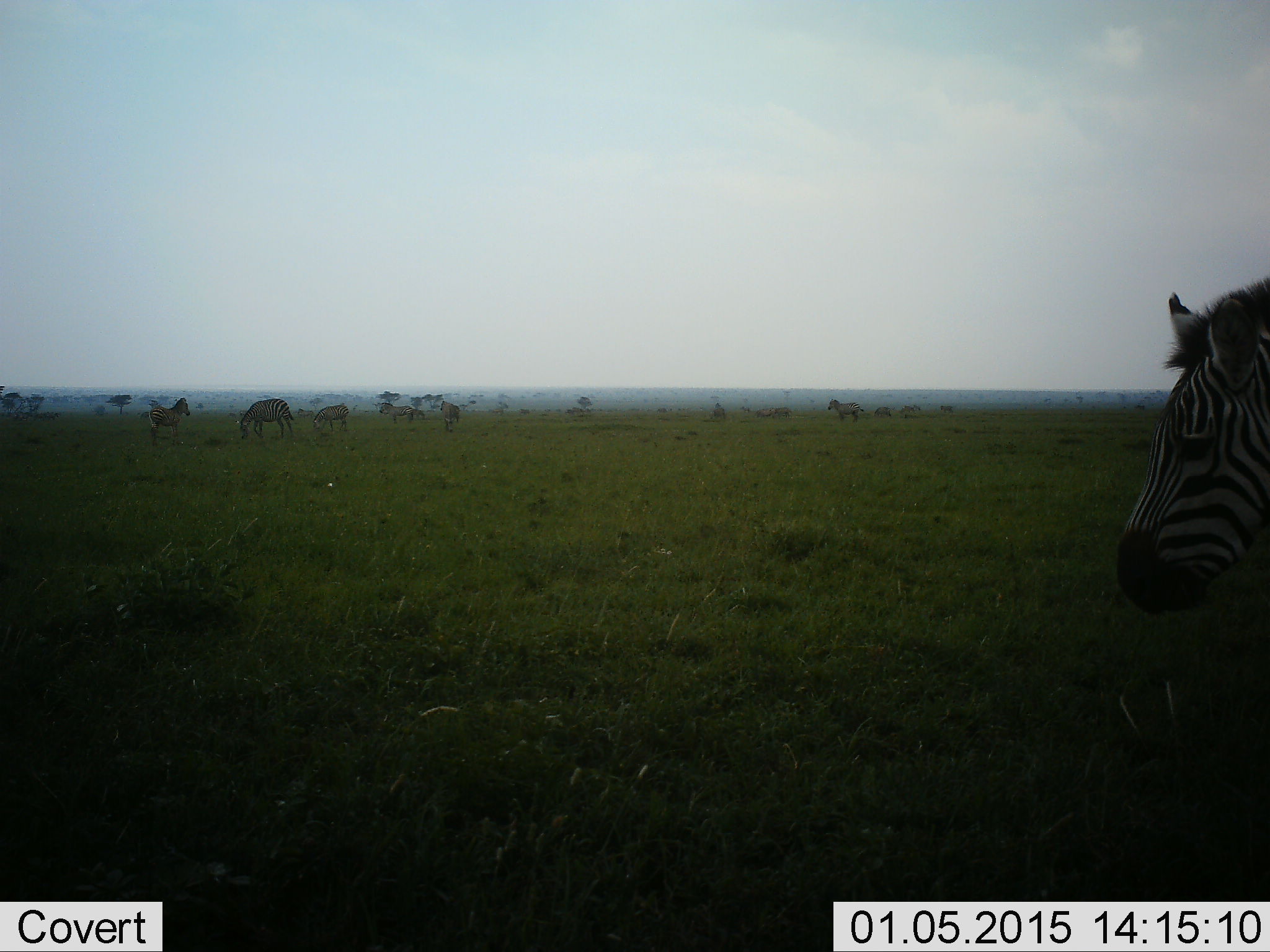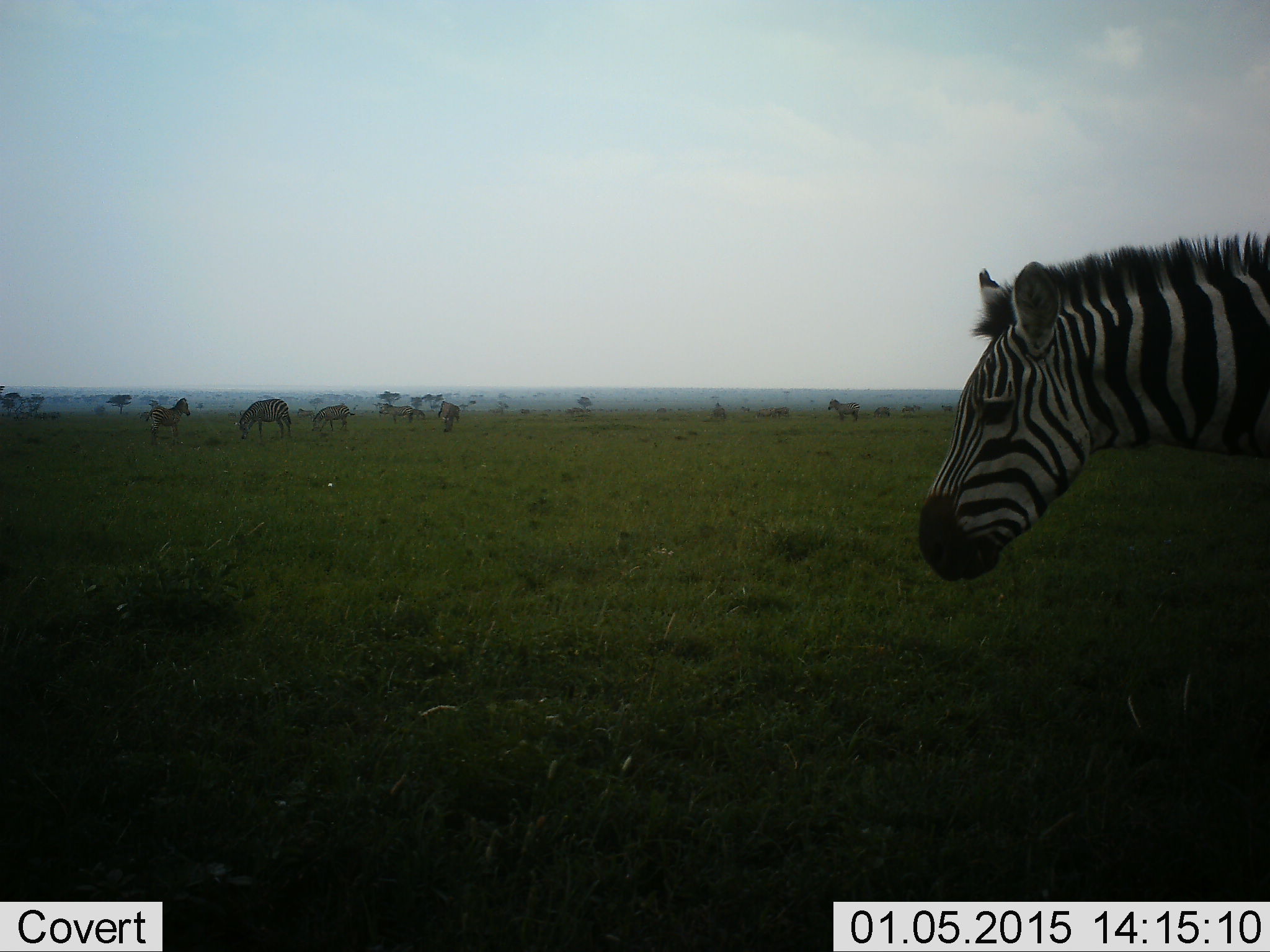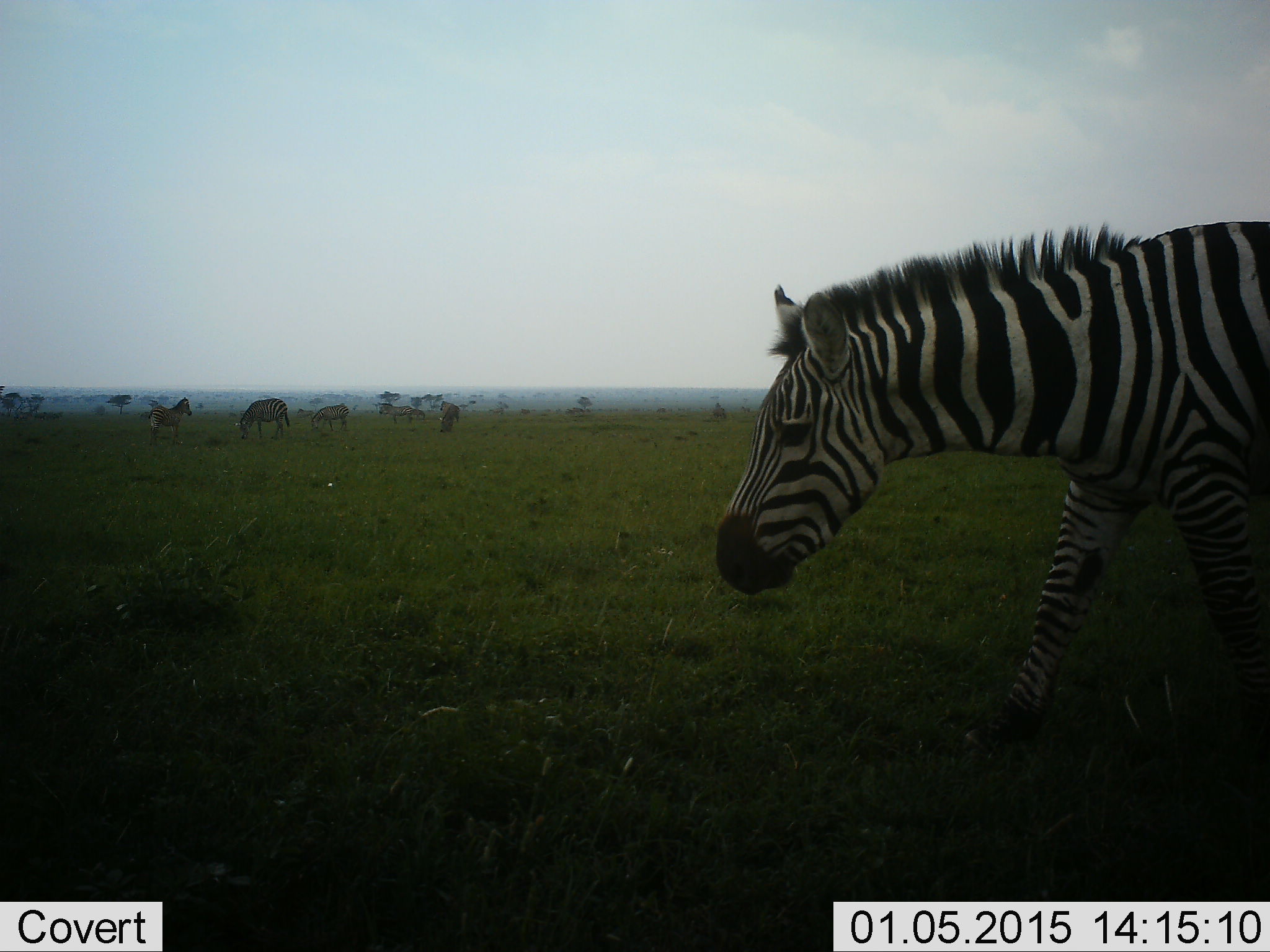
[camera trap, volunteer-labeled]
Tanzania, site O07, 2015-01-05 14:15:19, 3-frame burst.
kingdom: Animalia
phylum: Chordata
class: Mammalia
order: Perissodactyla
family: Equidae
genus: Equus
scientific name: Equus quagga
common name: plains zebra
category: zebra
Zebra (plains zebra) (Equus quagga), count 8. Behavior (volunteer vote fractions): standing 70%, resting 0%, moving 80%, interacting 0%. Young present (vote fraction): 30%. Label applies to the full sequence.